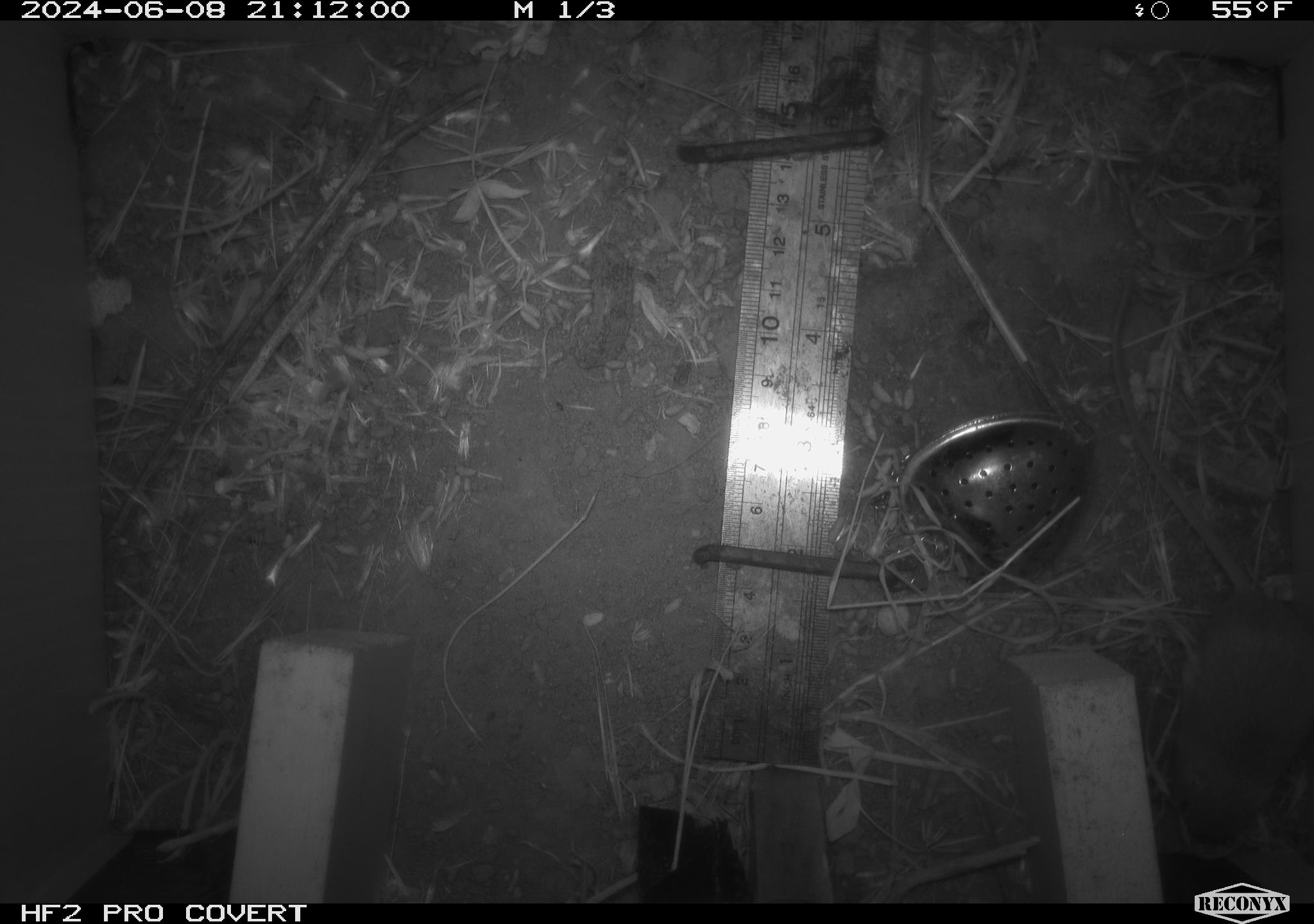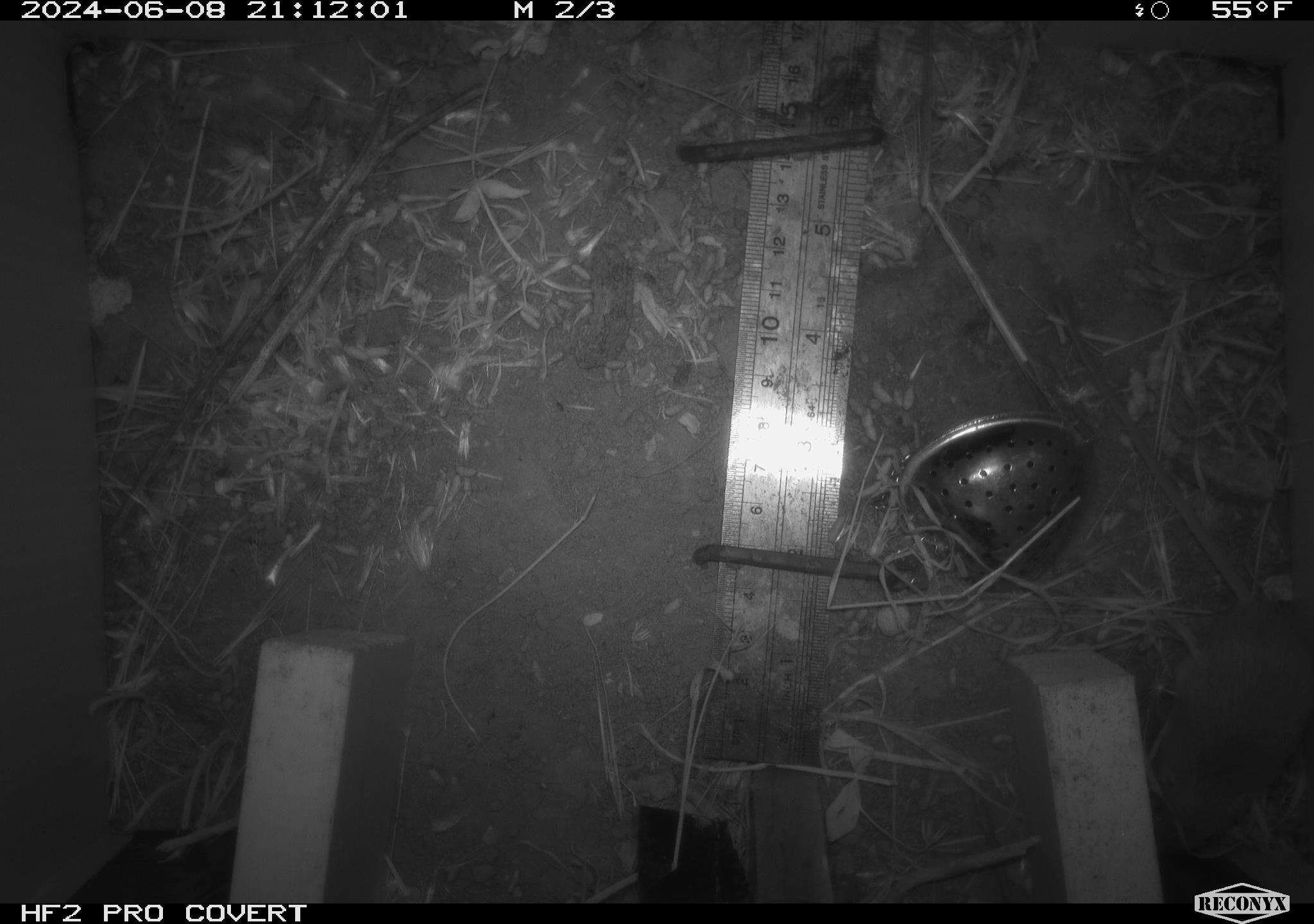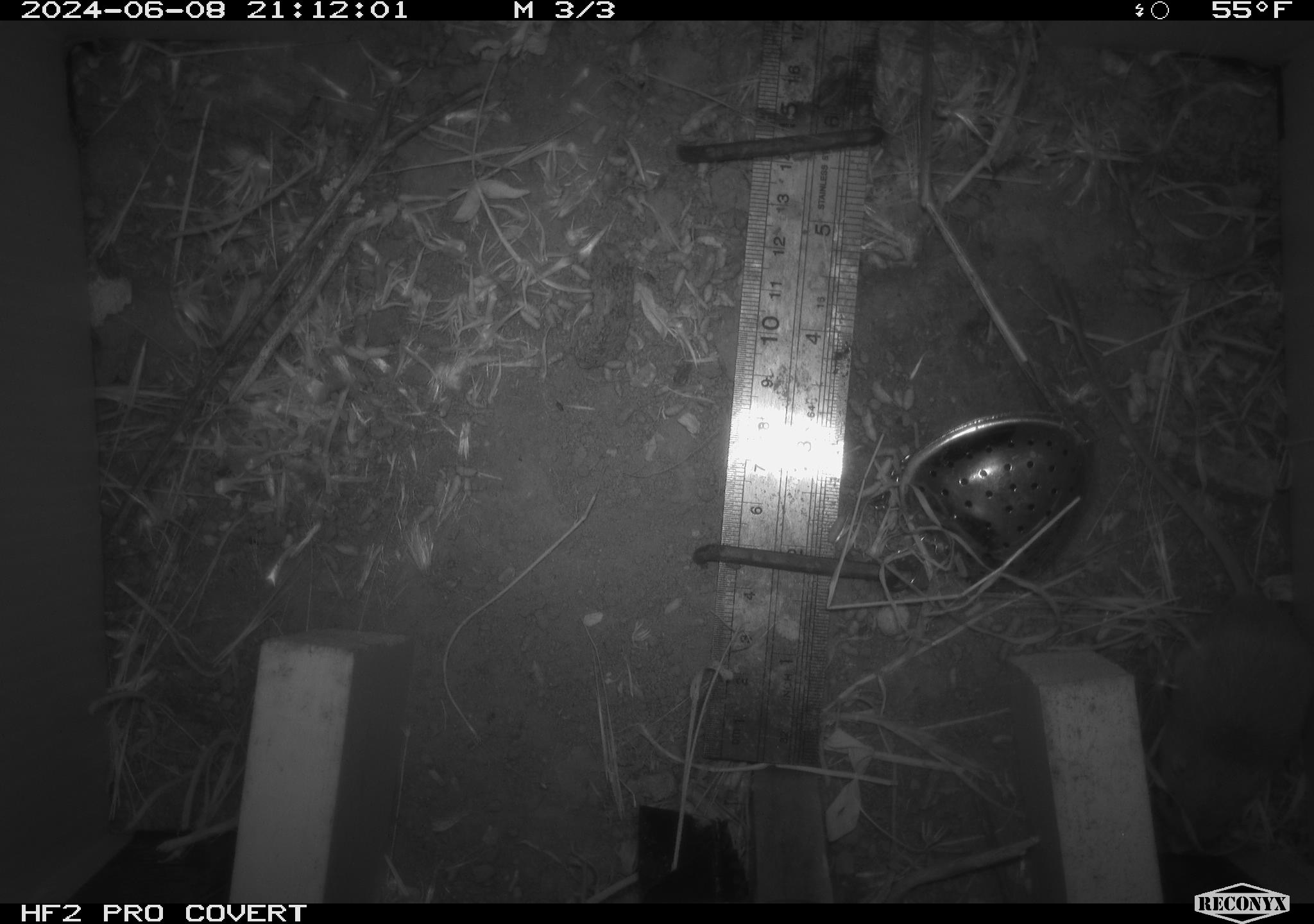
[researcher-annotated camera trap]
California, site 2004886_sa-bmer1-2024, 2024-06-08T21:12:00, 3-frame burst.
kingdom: Animalia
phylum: Chordata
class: Mammalia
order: Rodentia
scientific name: Rodentia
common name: mouse species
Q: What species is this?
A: Mouse species (Rodentia).